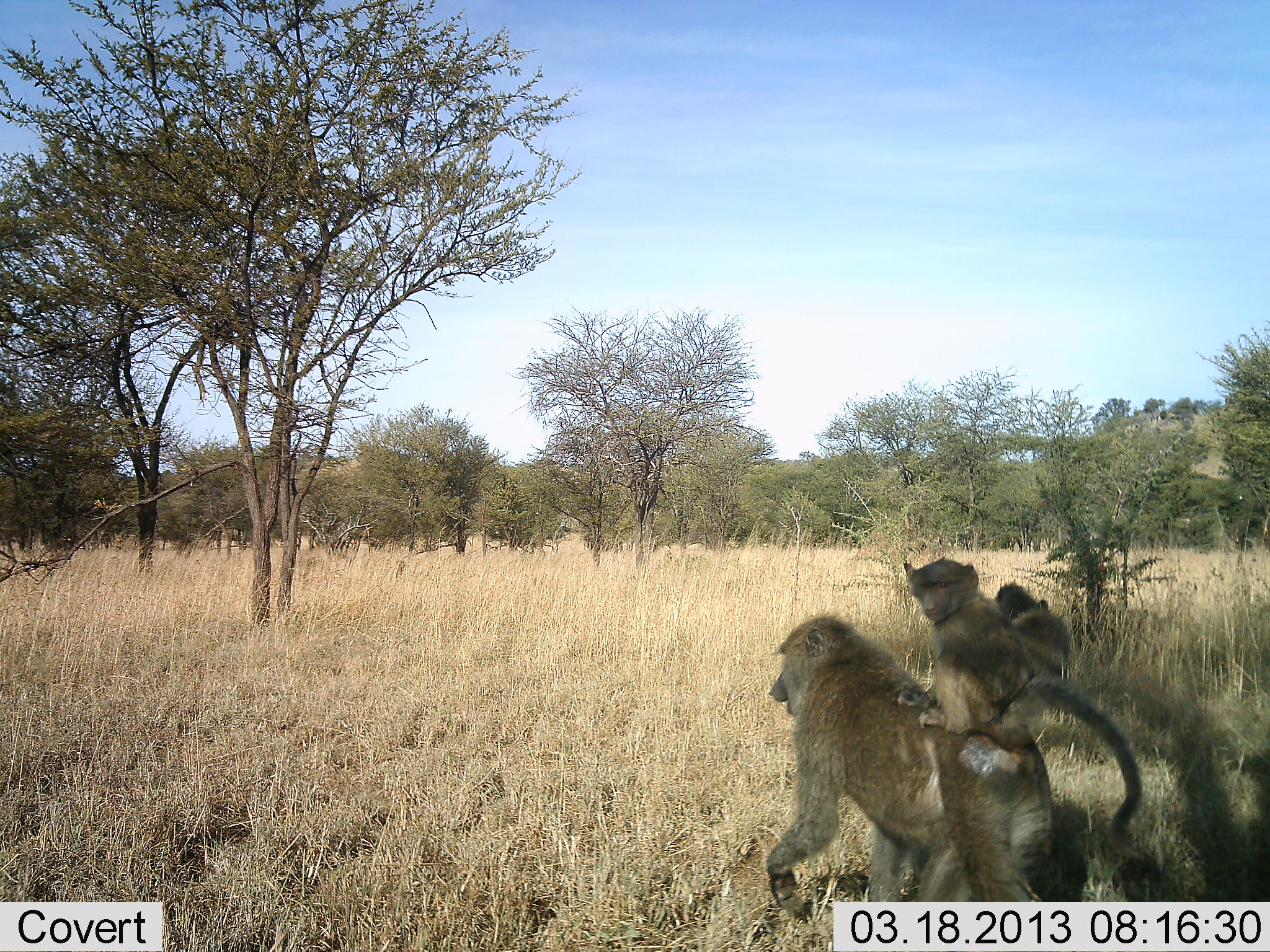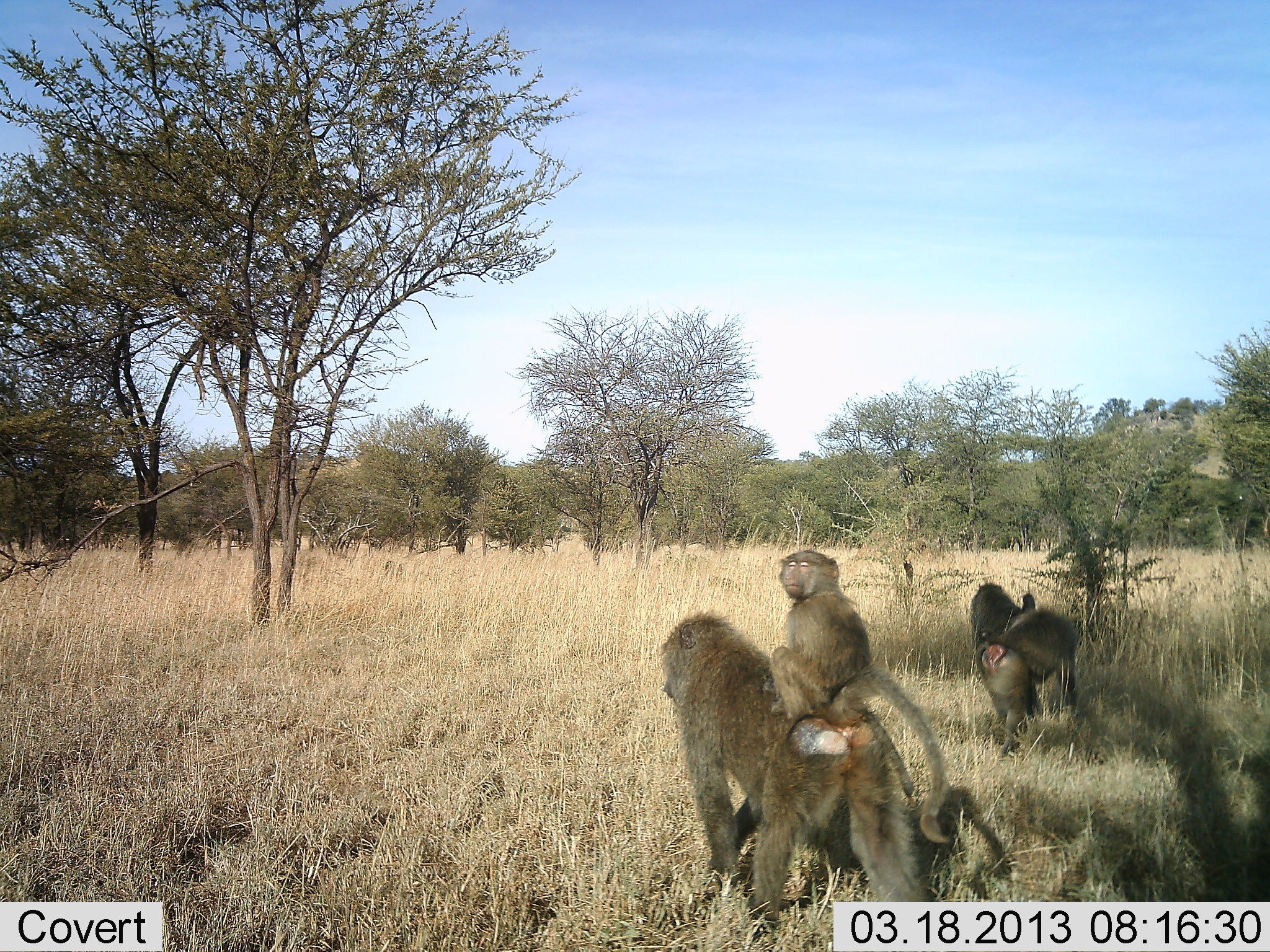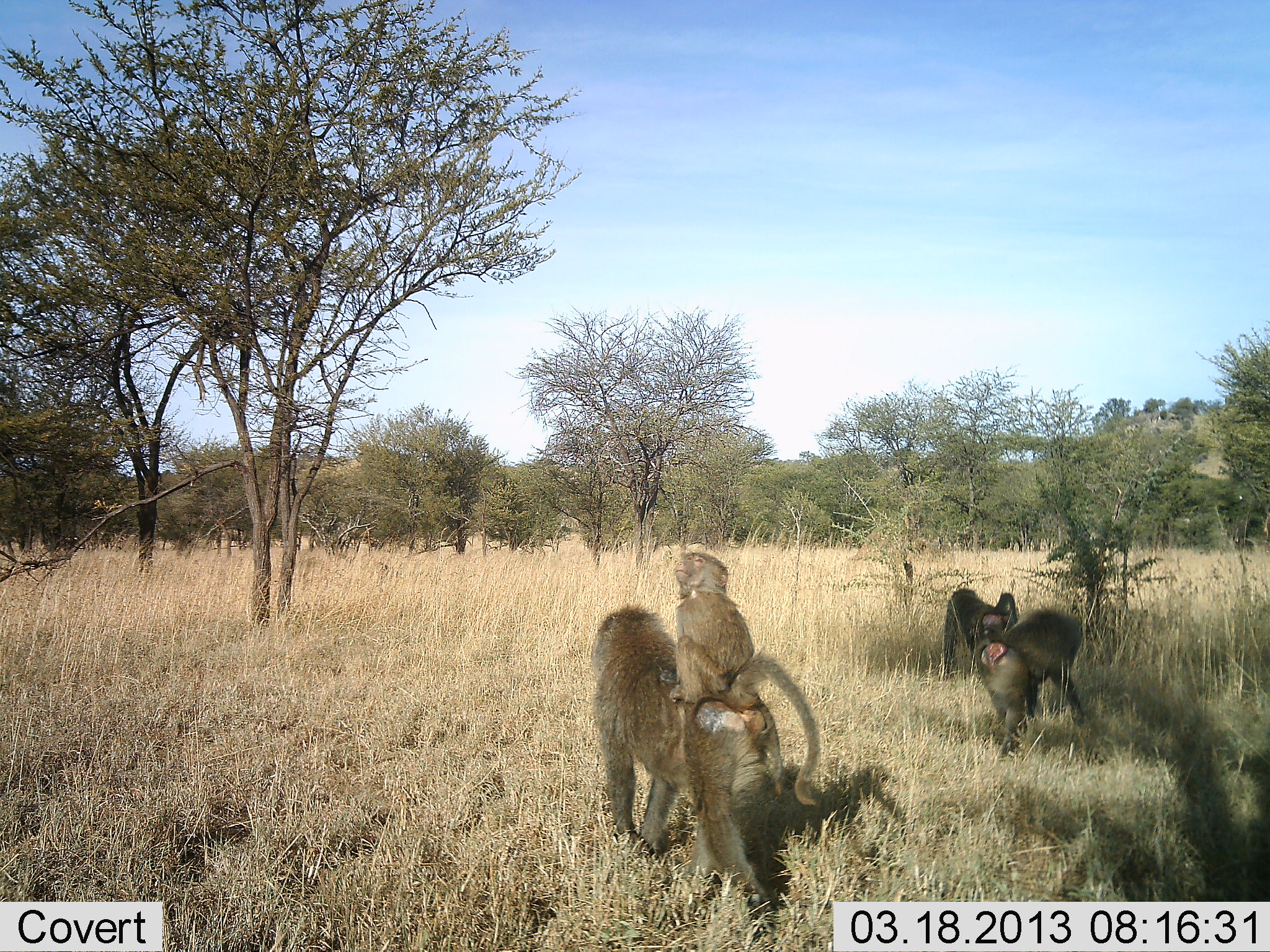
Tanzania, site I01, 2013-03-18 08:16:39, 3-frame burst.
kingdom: Animalia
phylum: Chordata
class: Mammalia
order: Primates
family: Cercopithecidae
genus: Papio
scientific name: Papio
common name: baboon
Baboon (Papio), count 4. Behavior (volunteer vote fractions): standing 24%, resting 12%, moving 100%, interacting 6%. Young present (vote fraction): 84%. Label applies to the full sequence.